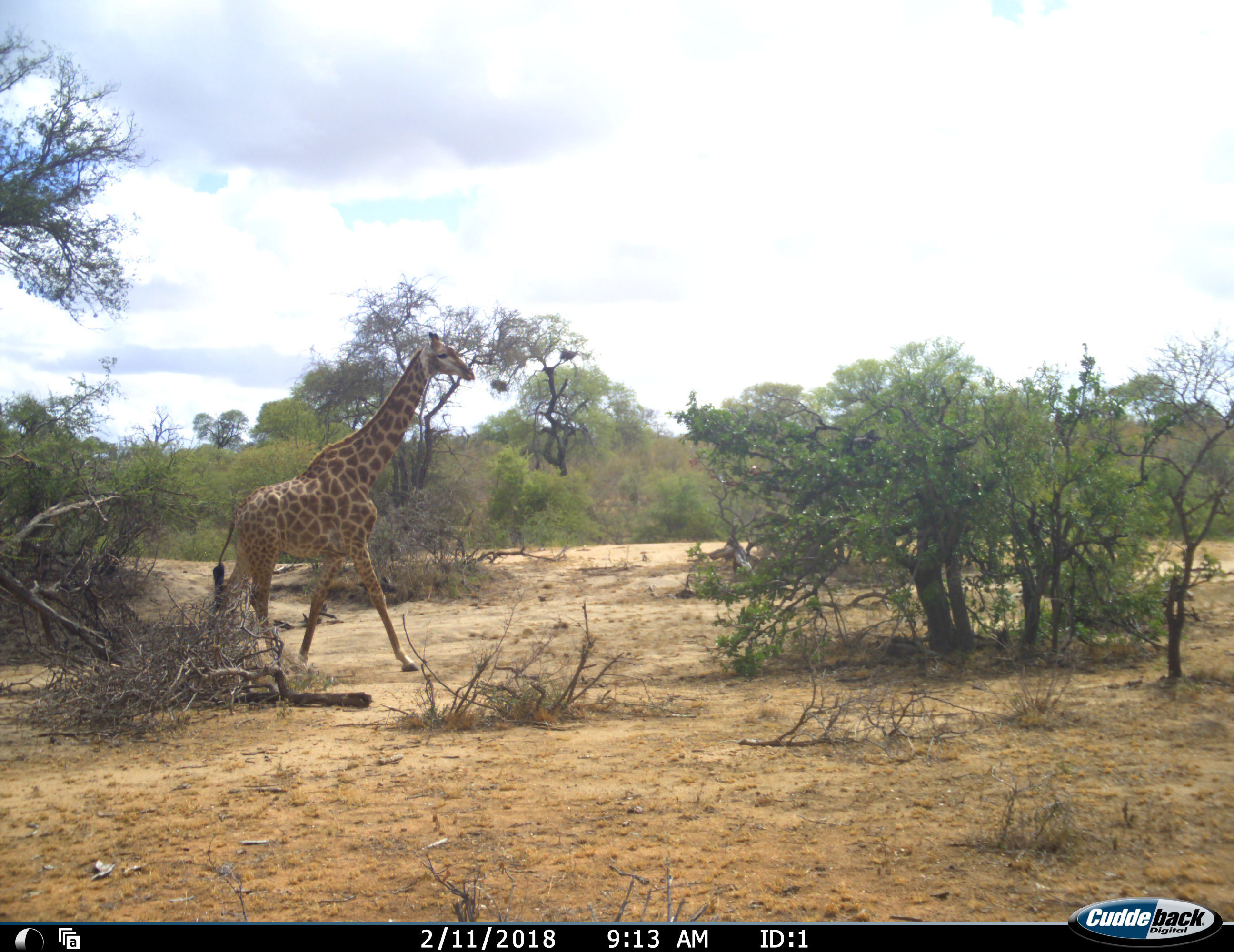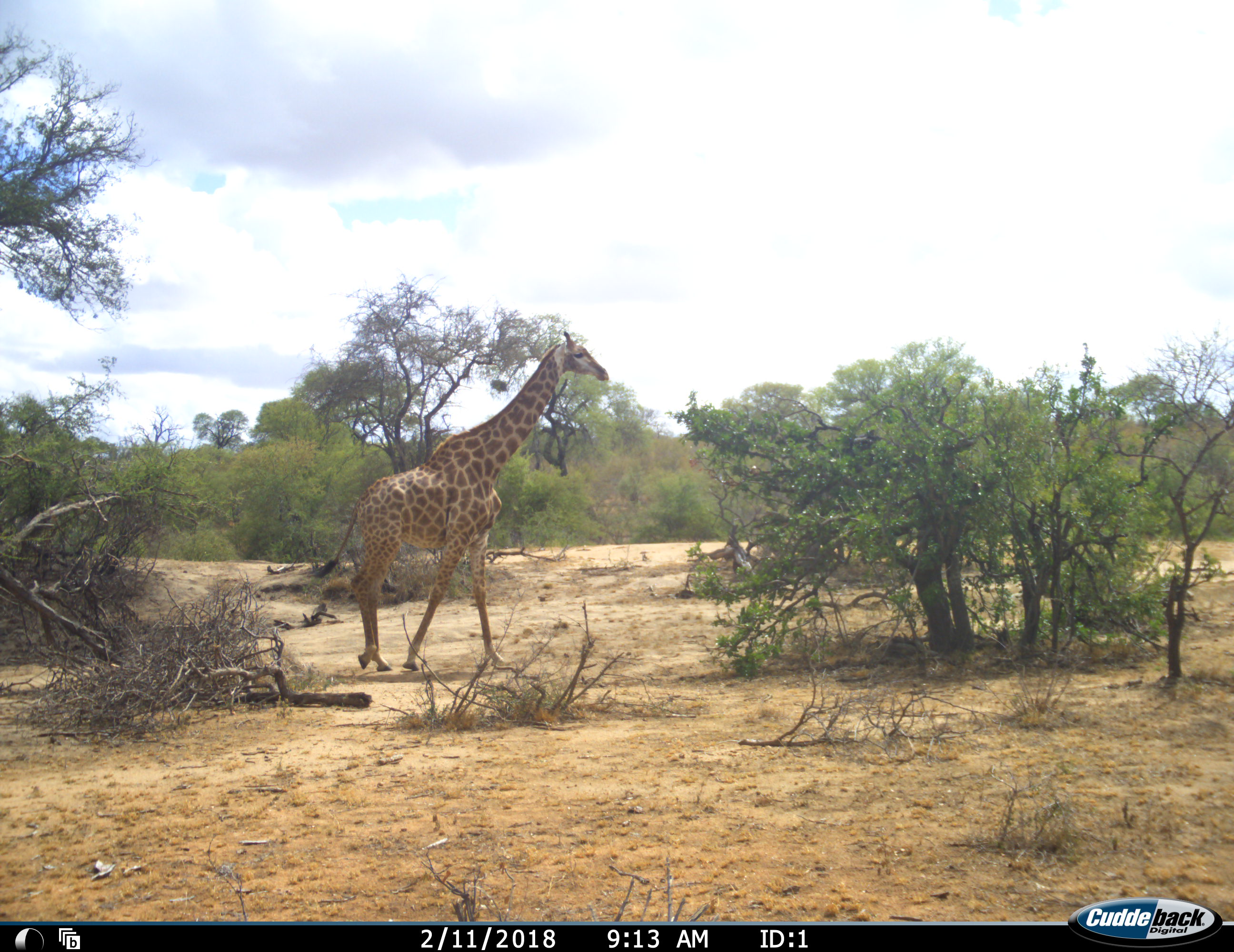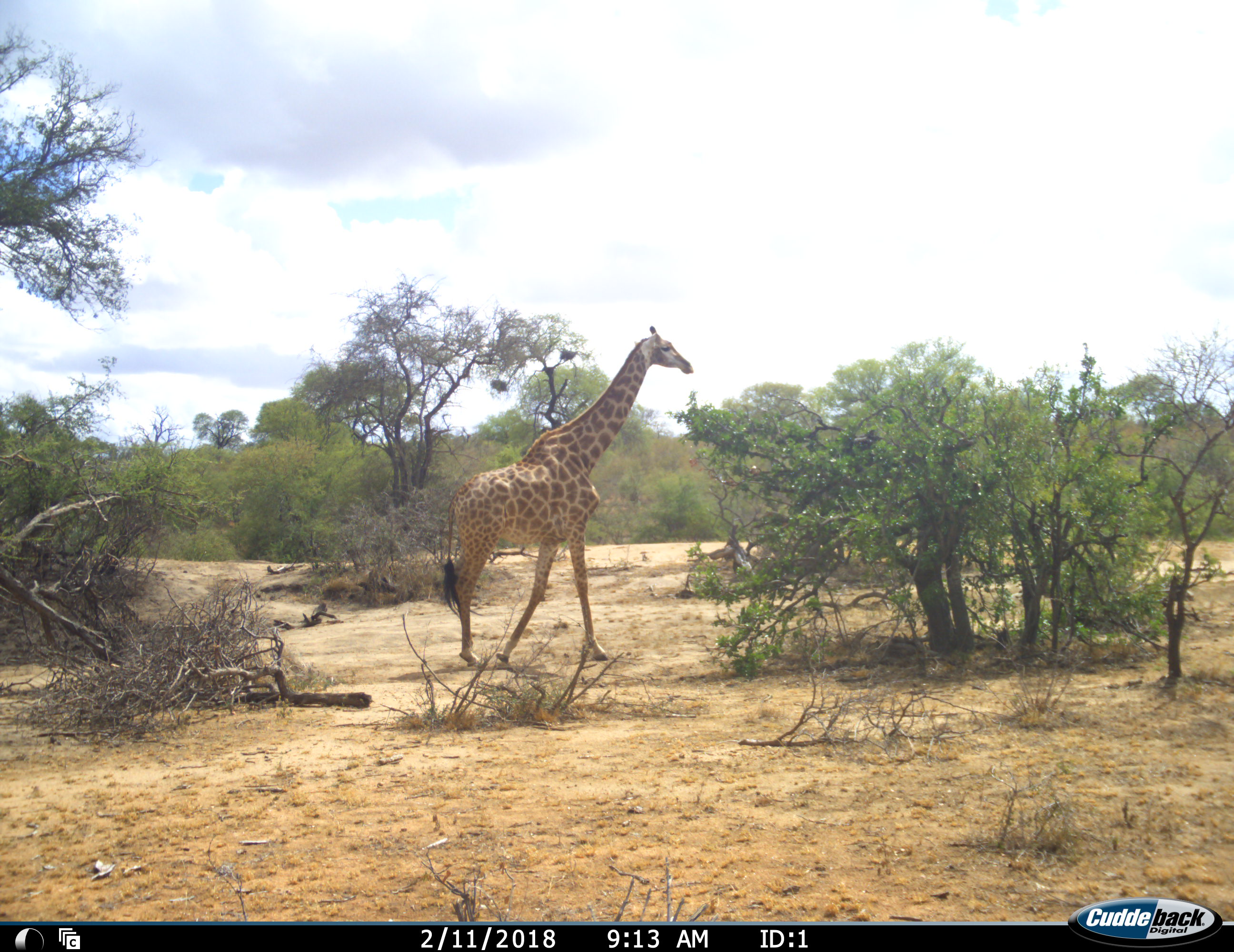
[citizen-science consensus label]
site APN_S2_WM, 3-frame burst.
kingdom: Animalia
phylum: Chordata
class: Mammalia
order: Artiodactyla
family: Giraffidae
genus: Giraffa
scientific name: Giraffa camelopardalis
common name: giraffe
Giraffe (Giraffa camelopardalis), count 1. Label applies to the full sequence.